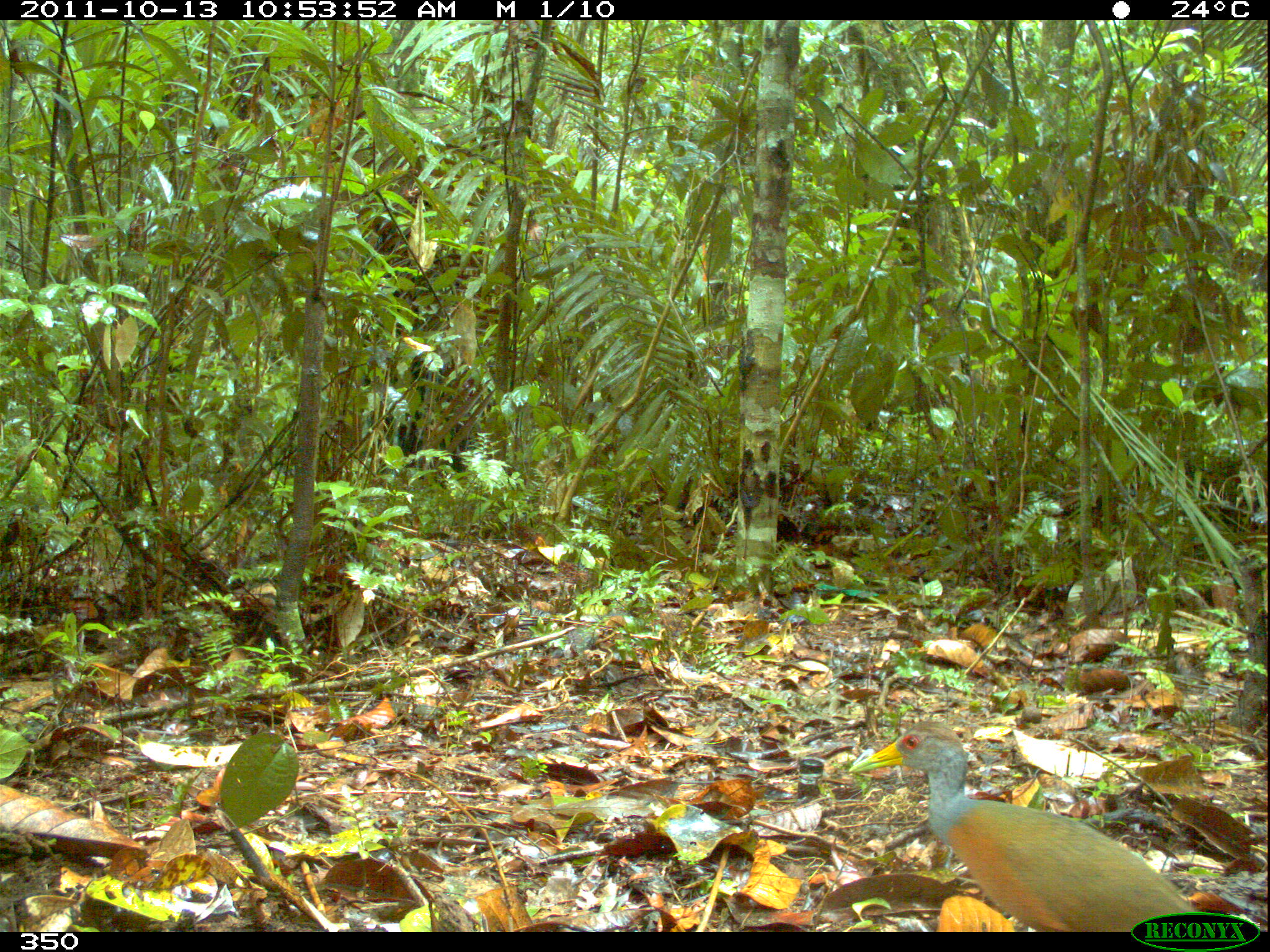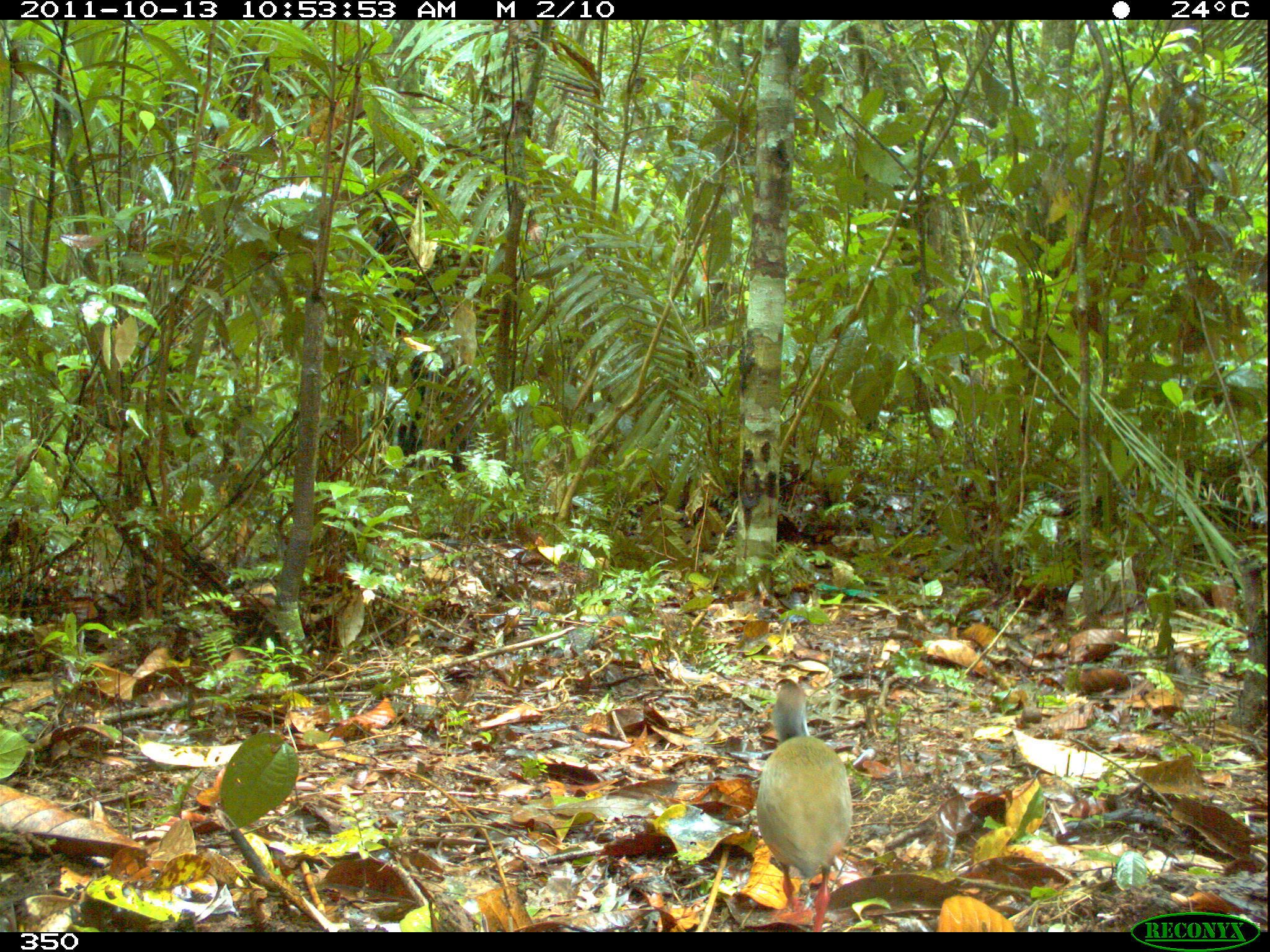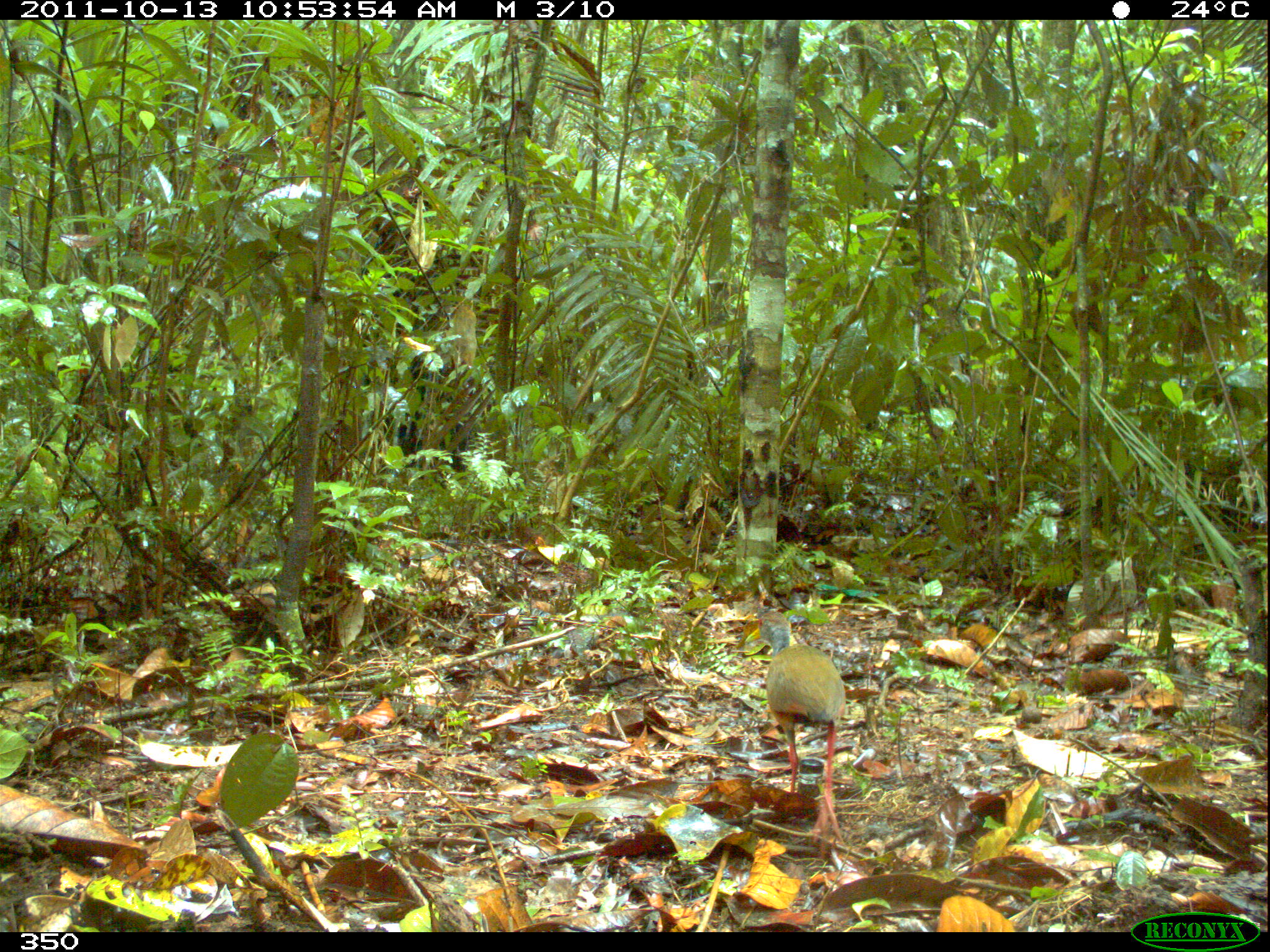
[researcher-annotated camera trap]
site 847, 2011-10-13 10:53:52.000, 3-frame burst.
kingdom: Animalia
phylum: Chordata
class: Aves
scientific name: Aves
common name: bird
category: unknown bird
Unknown bird (bird) (Aves).